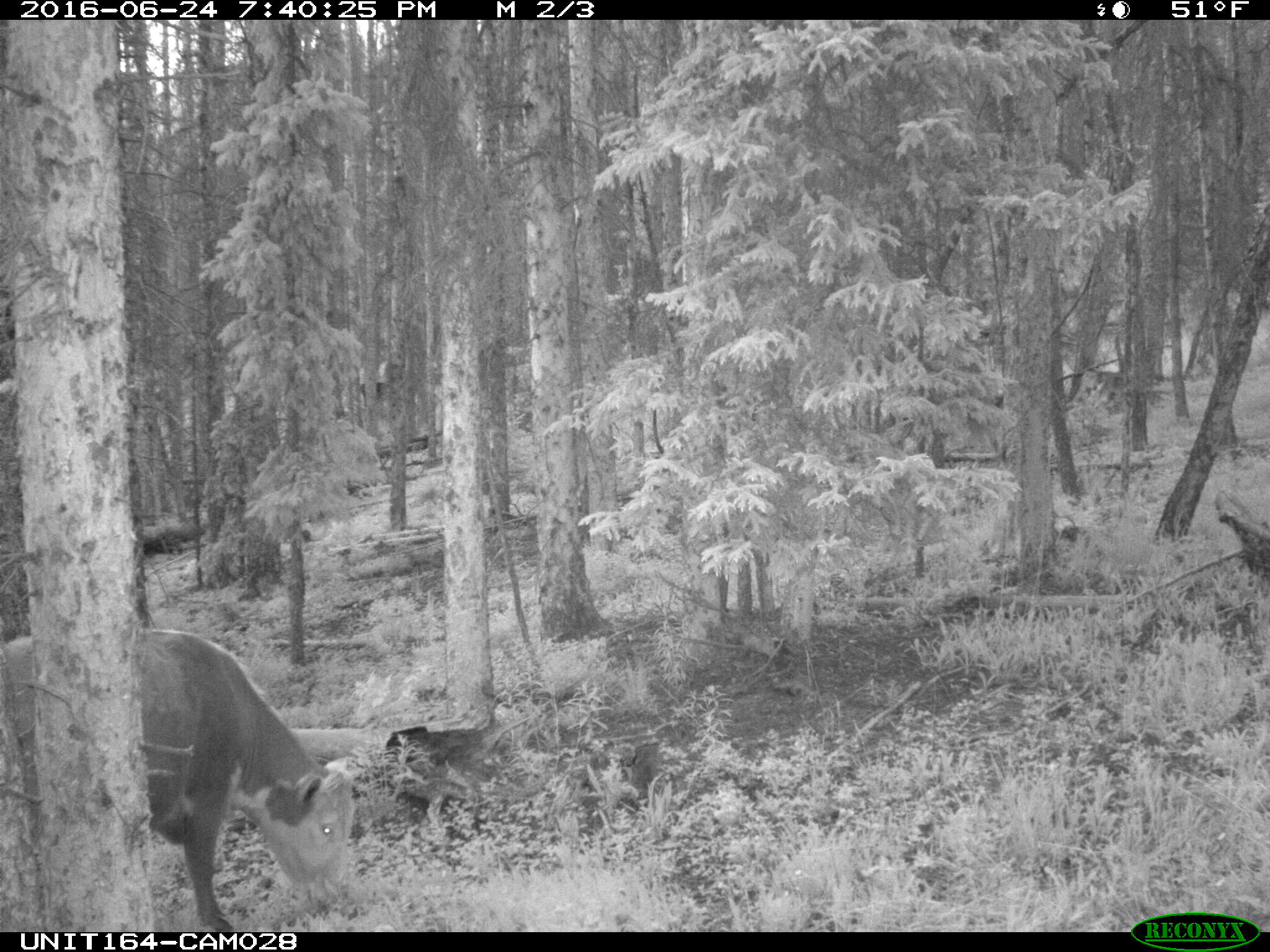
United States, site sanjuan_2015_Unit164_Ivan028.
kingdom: Animalia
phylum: Chordata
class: Mammalia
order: Artiodactyla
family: Bovidae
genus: Bos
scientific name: Bos taurus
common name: domestic cow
Bos taurus (domestic cow).